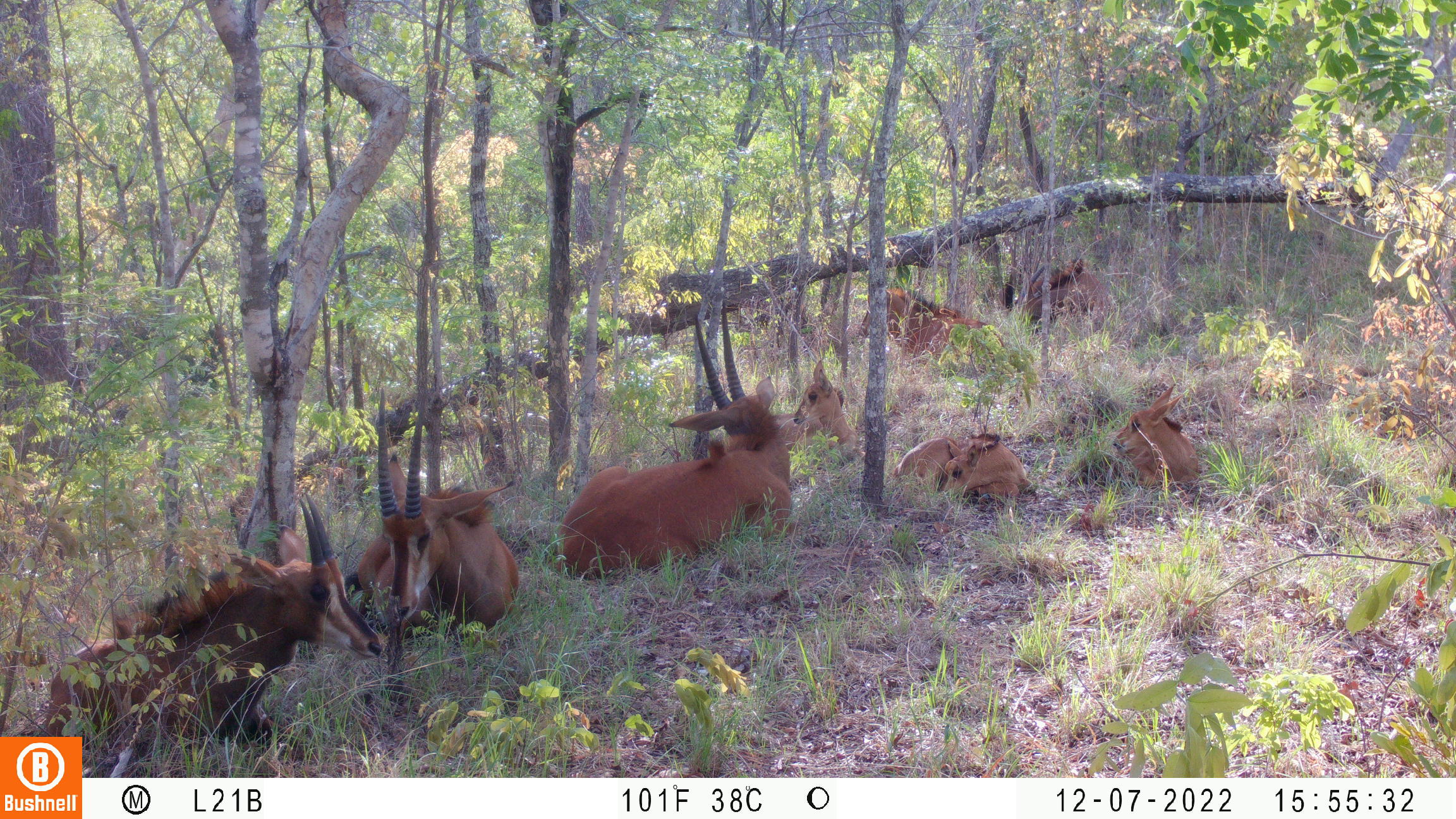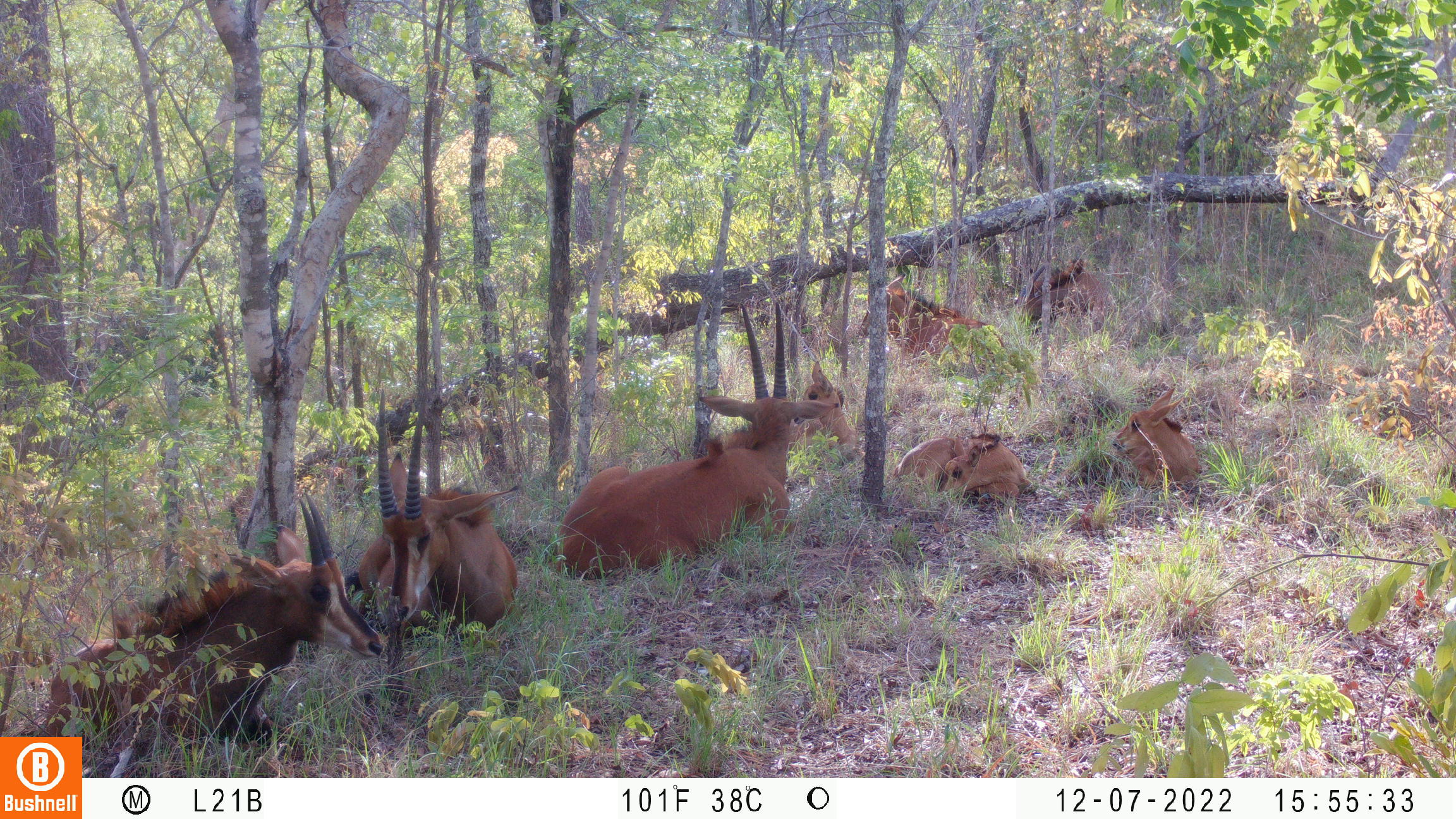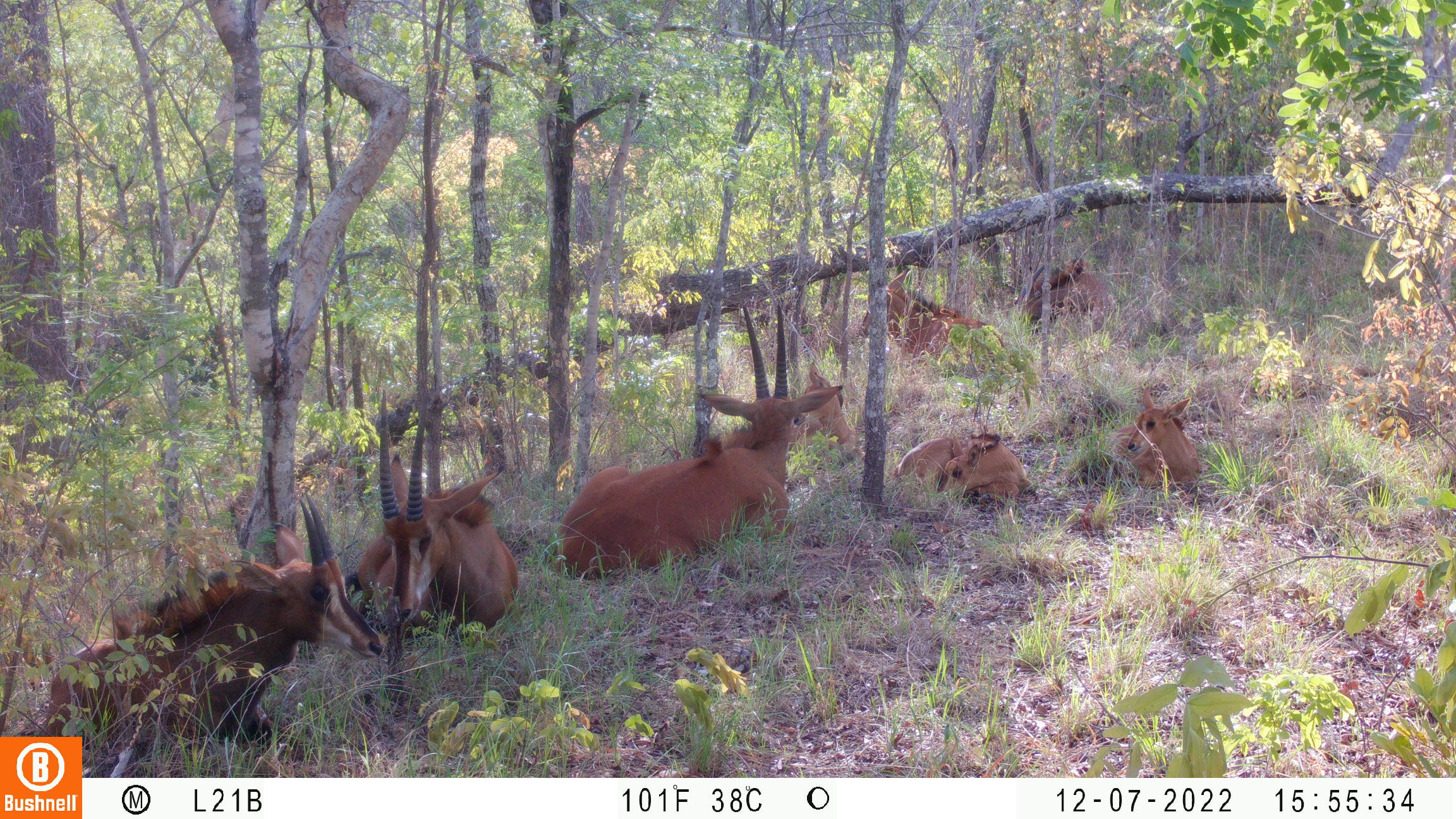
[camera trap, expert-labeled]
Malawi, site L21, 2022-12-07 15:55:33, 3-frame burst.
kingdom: Animalia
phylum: Chordata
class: Mammalia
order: Artiodactyla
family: Bovidae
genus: Hippotragus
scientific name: Hippotragus niger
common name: sable antelope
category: sable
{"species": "sable (sable antelope) (Hippotragus niger)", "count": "8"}